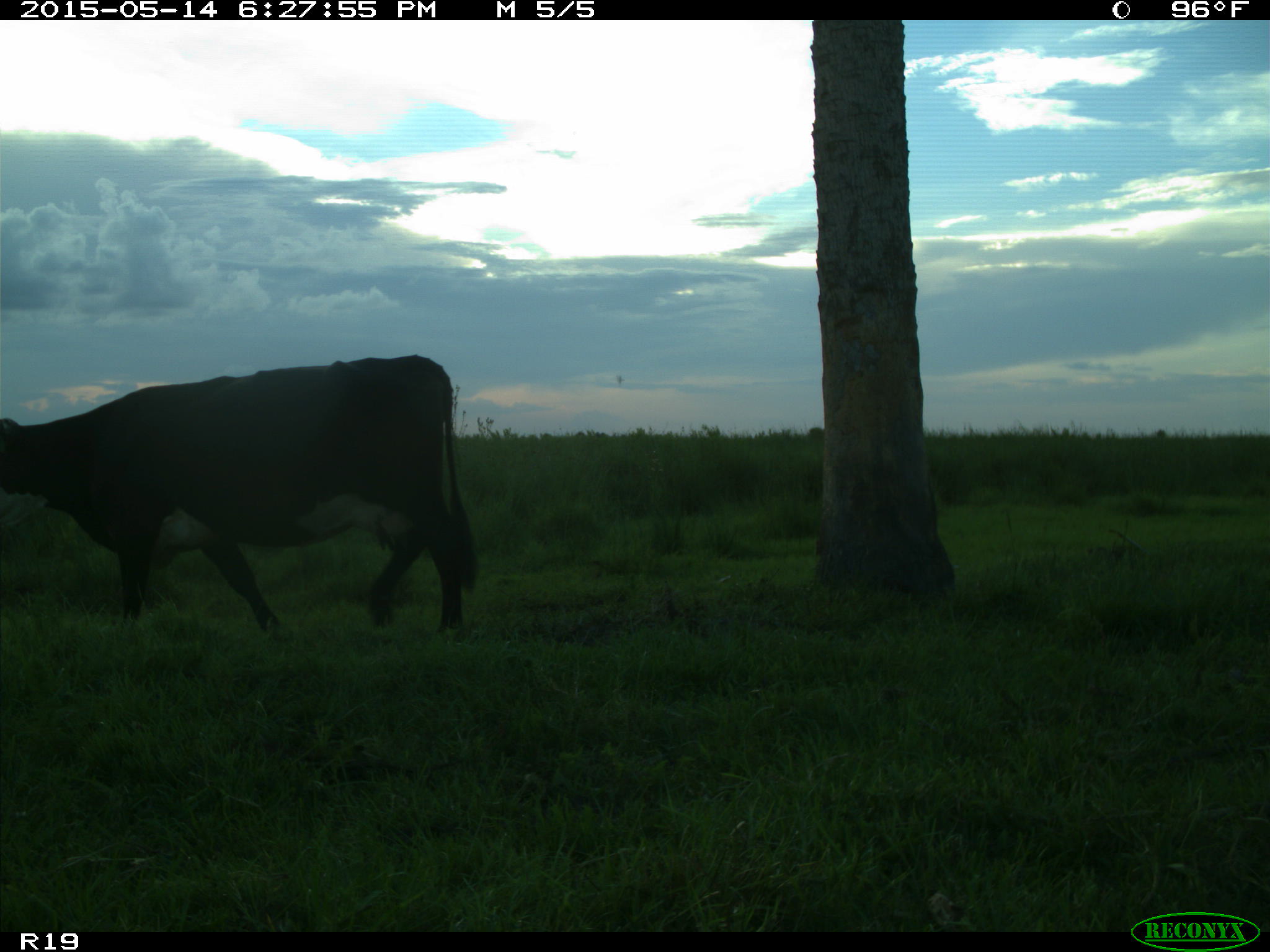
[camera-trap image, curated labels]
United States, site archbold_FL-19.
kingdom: Animalia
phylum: Chordata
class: Mammalia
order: Artiodactyla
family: Bovidae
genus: Bos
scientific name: Bos taurus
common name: domestic cow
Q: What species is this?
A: Bos taurus (domestic cow).